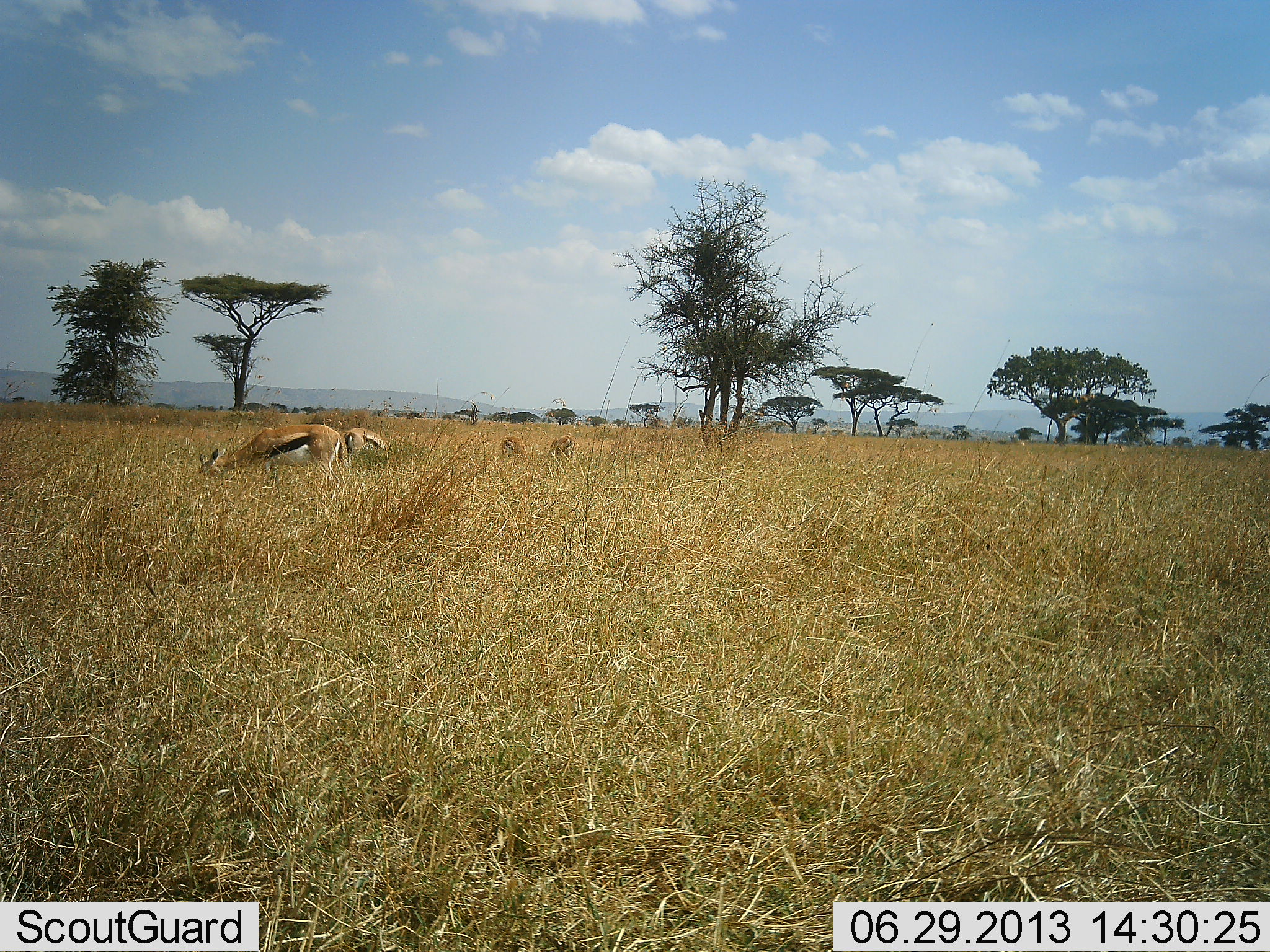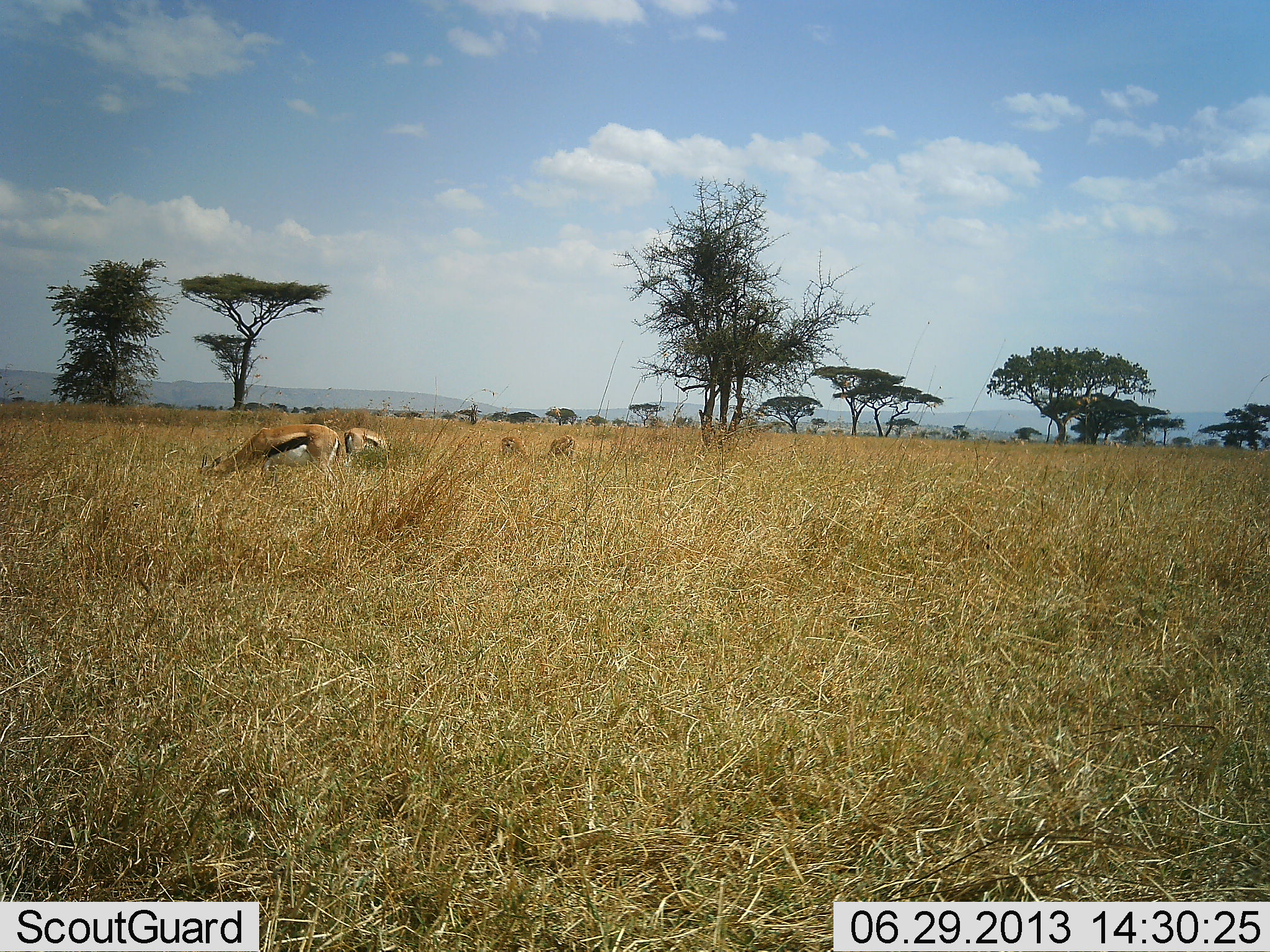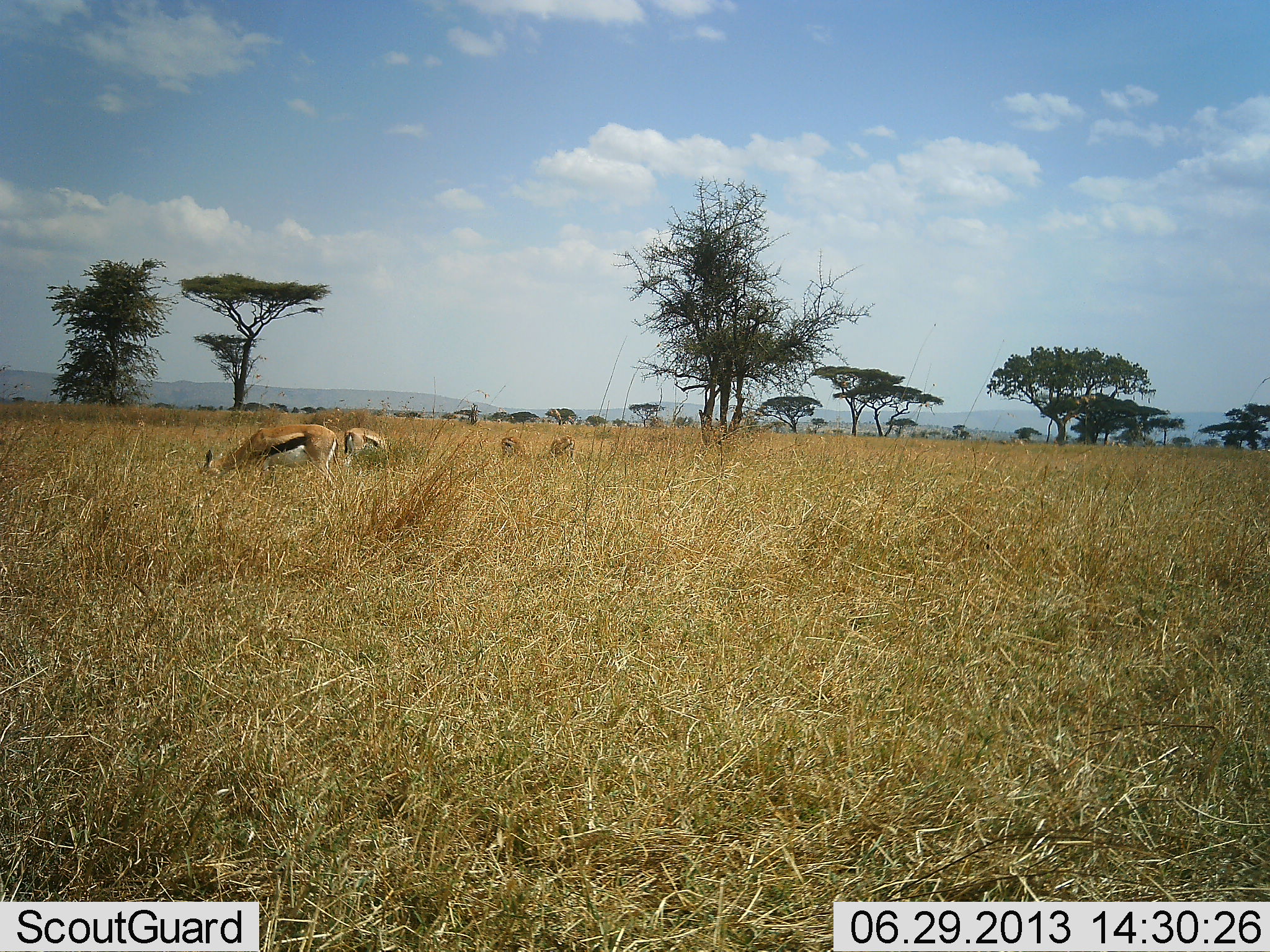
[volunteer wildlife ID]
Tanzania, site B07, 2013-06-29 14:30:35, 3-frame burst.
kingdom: Animalia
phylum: Chordata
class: Mammalia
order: Artiodactyla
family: Bovidae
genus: Eudorcas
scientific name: Eudorcas thomsonii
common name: thomson's gazelle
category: gazellethomsons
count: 4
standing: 20%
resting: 0%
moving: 0%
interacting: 0%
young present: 0%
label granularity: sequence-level